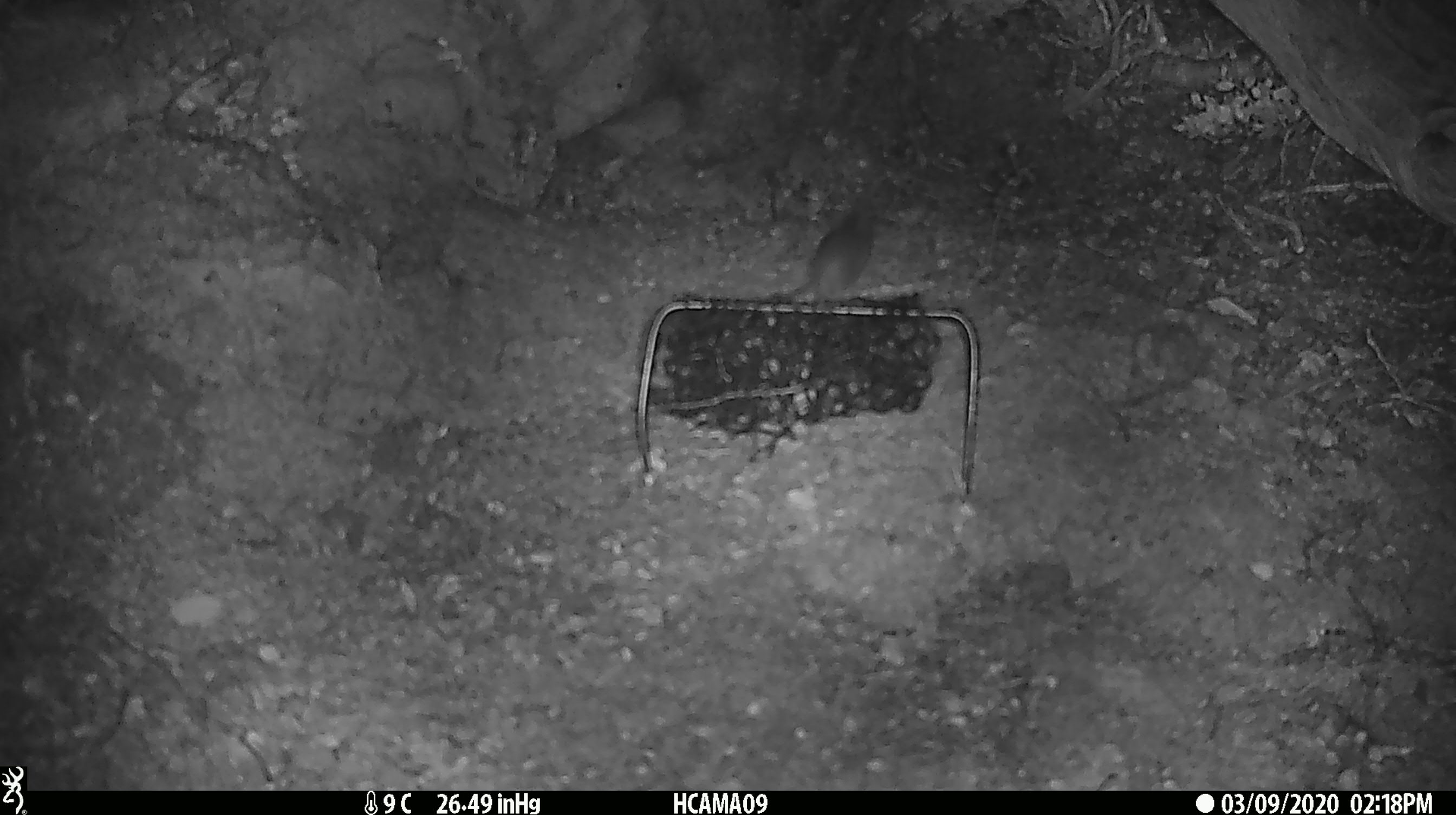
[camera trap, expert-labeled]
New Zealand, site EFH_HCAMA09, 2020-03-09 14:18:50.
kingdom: Animalia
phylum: Chordata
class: Mammalia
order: Rodentia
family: Muridae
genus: Mus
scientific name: Mus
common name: mouse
Mouse (Mus).